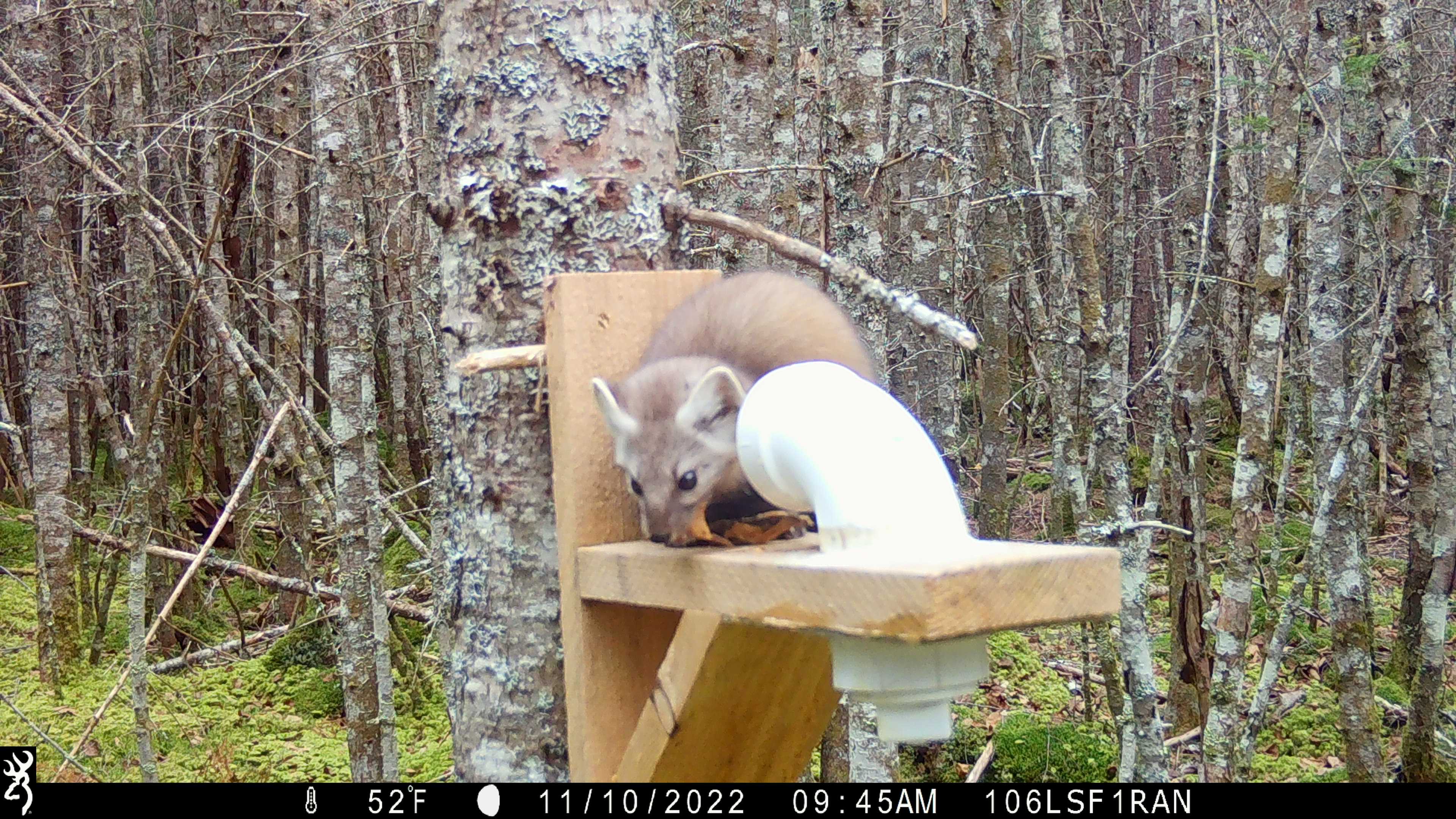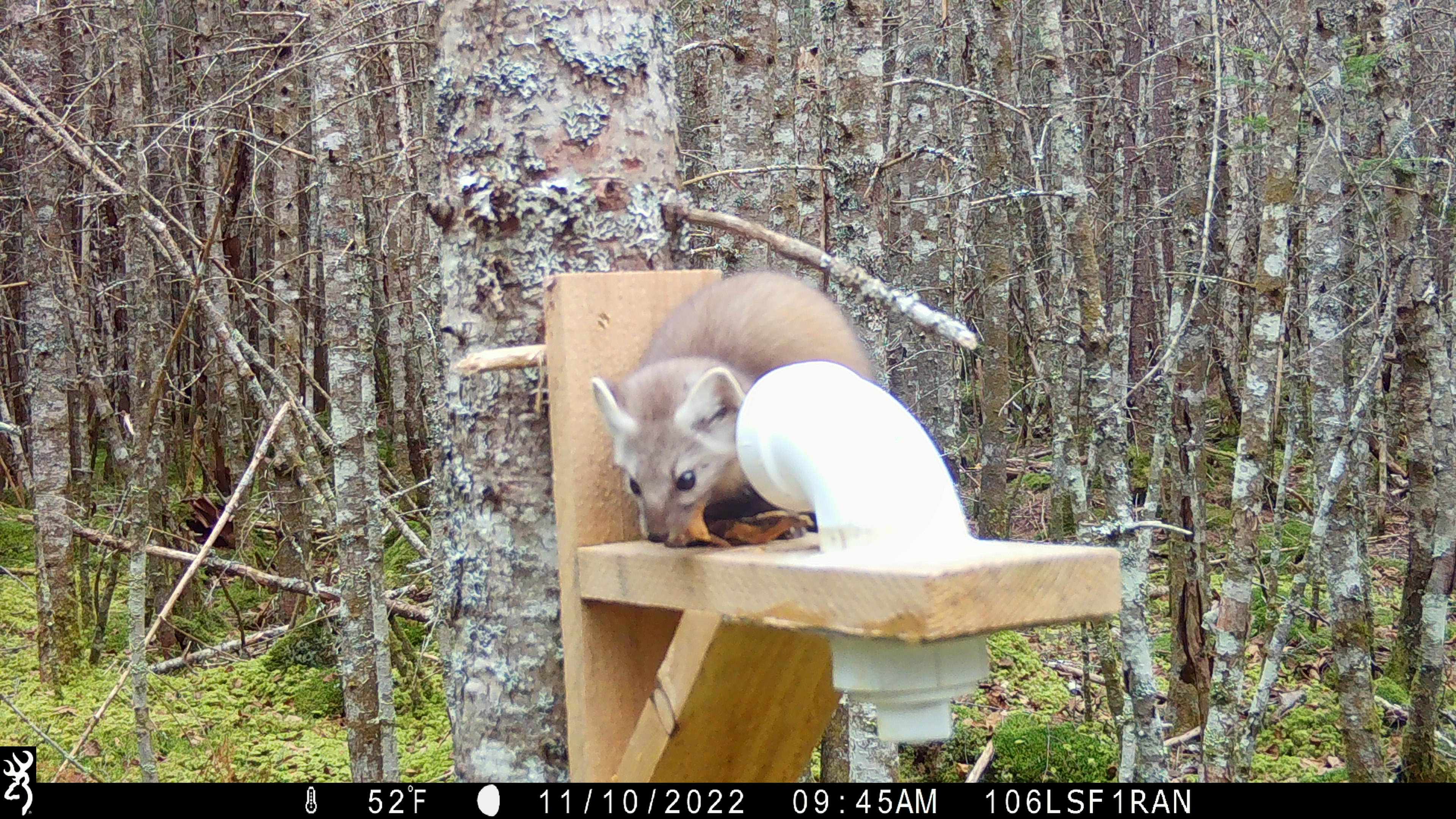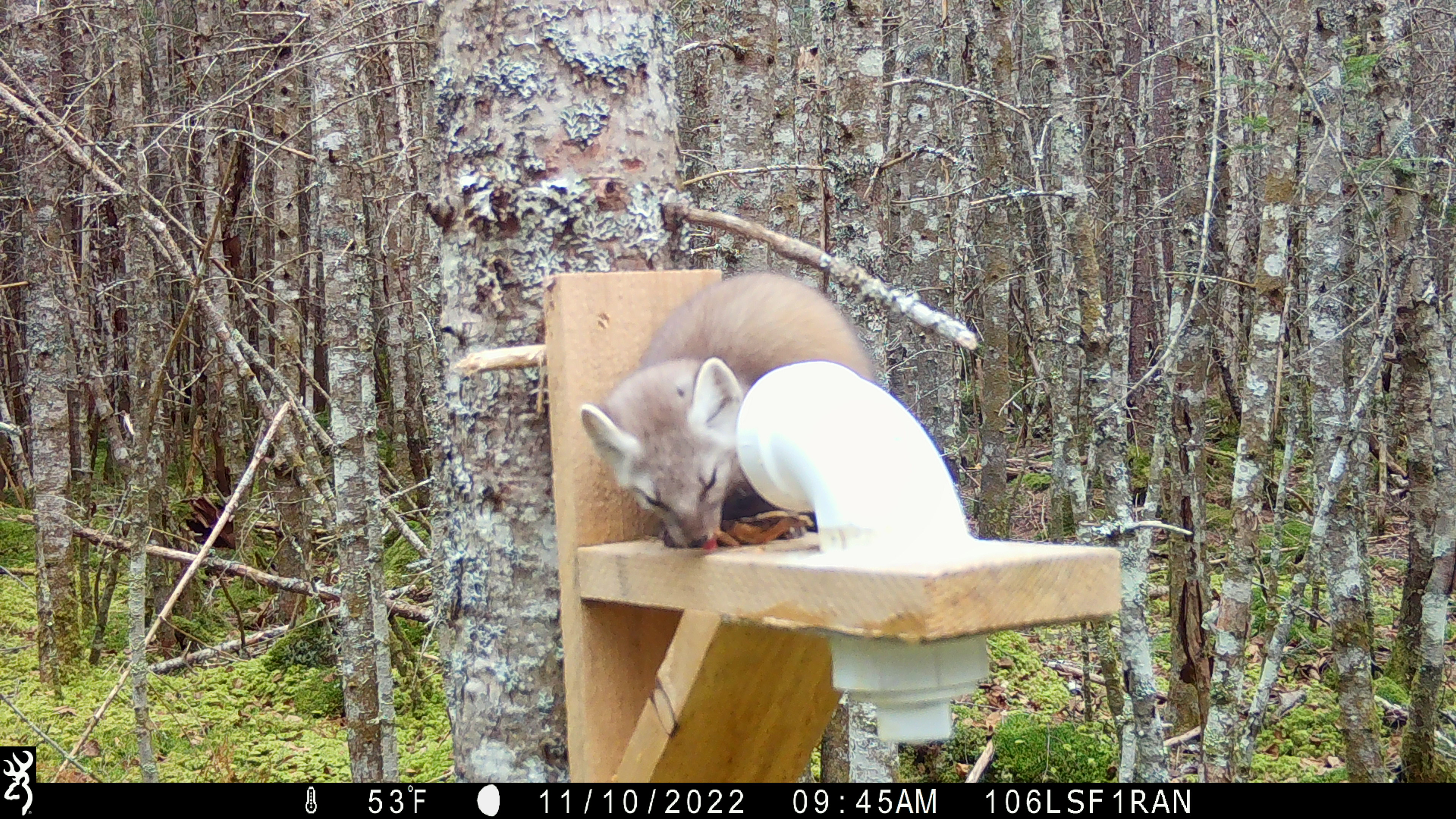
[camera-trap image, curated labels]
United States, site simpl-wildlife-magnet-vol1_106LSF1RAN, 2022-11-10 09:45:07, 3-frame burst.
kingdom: Animalia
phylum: Chordata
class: Mammalia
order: Carnivora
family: Mustelidae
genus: Martes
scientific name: Martes americana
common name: american marten